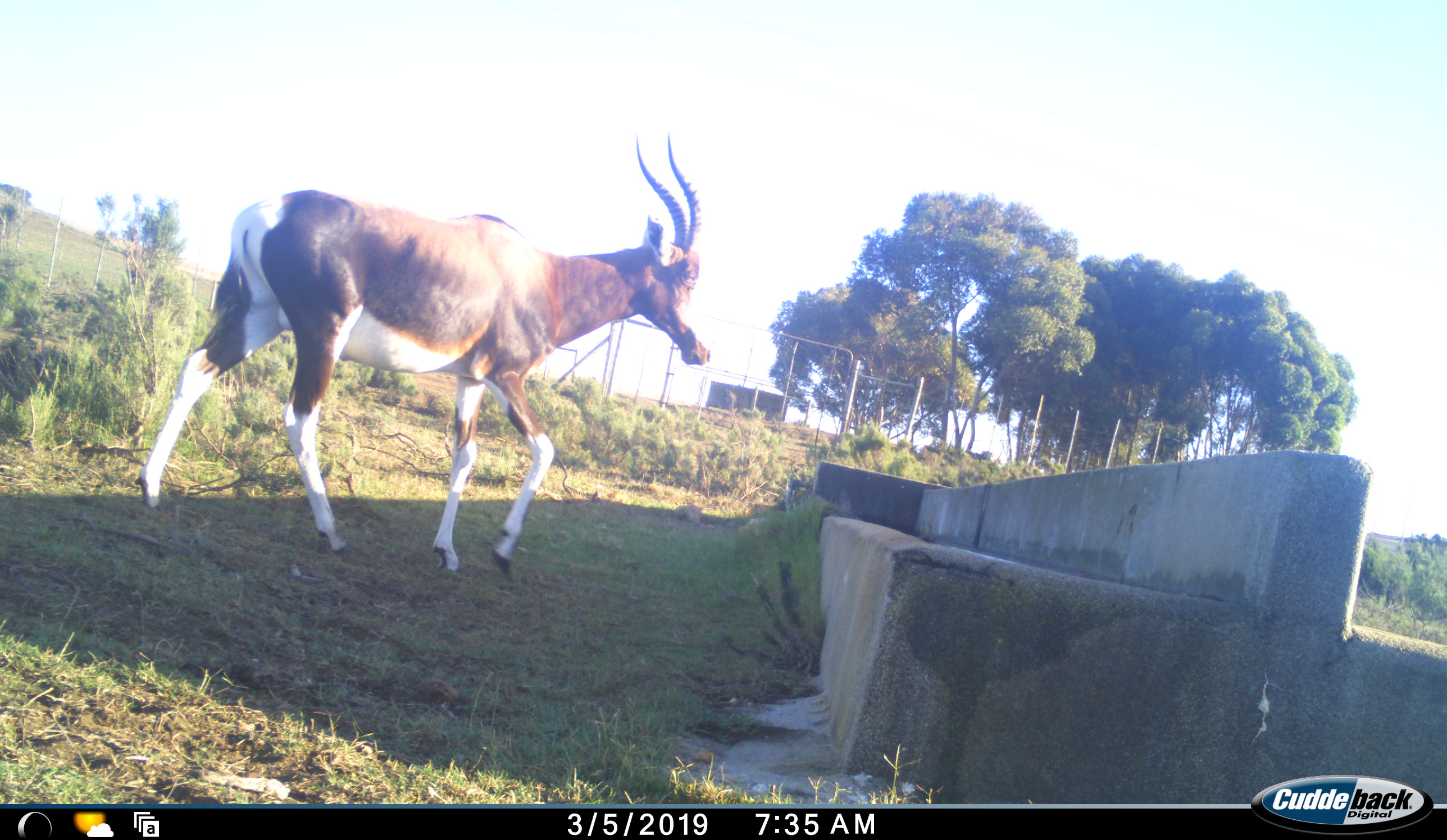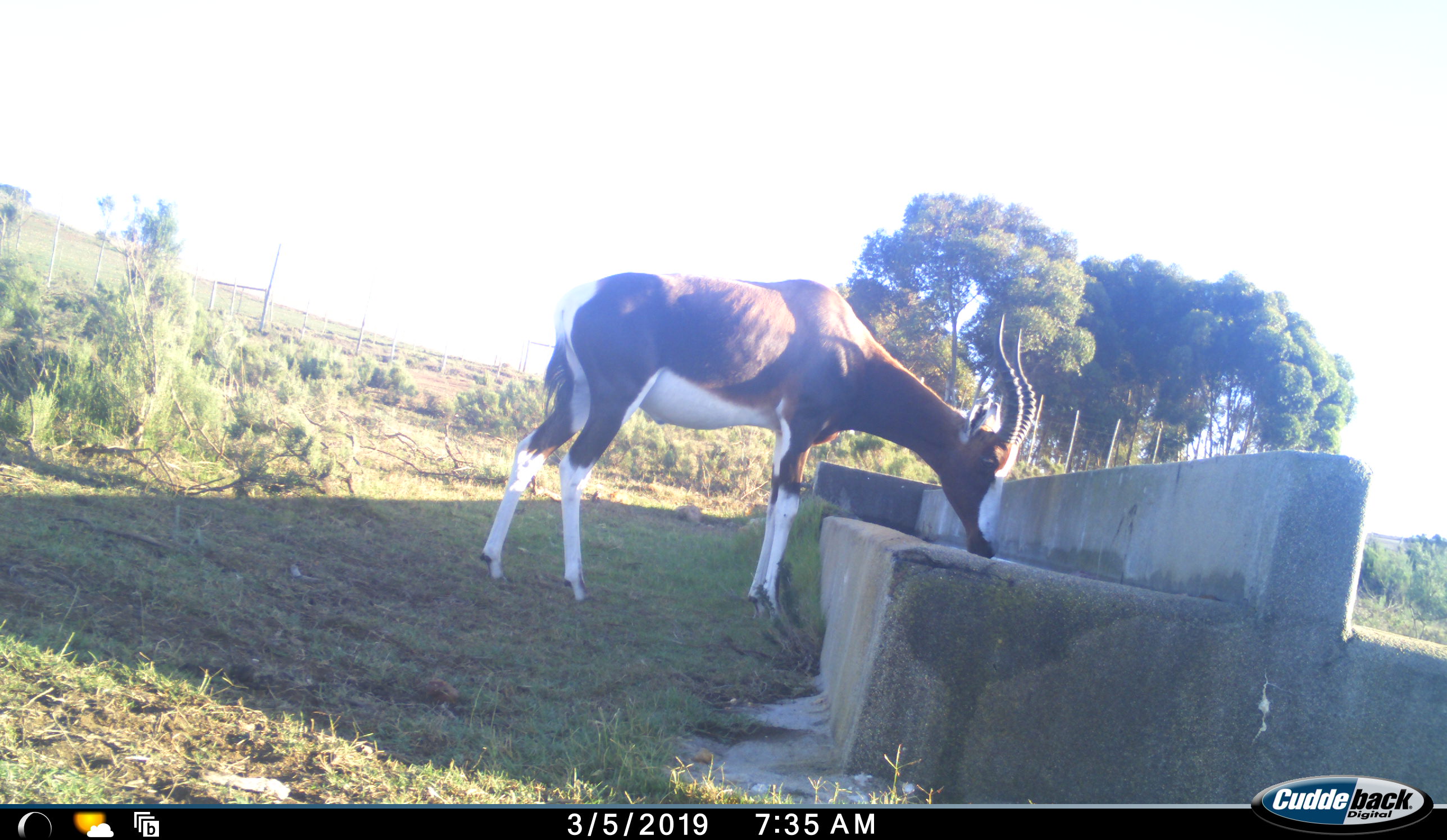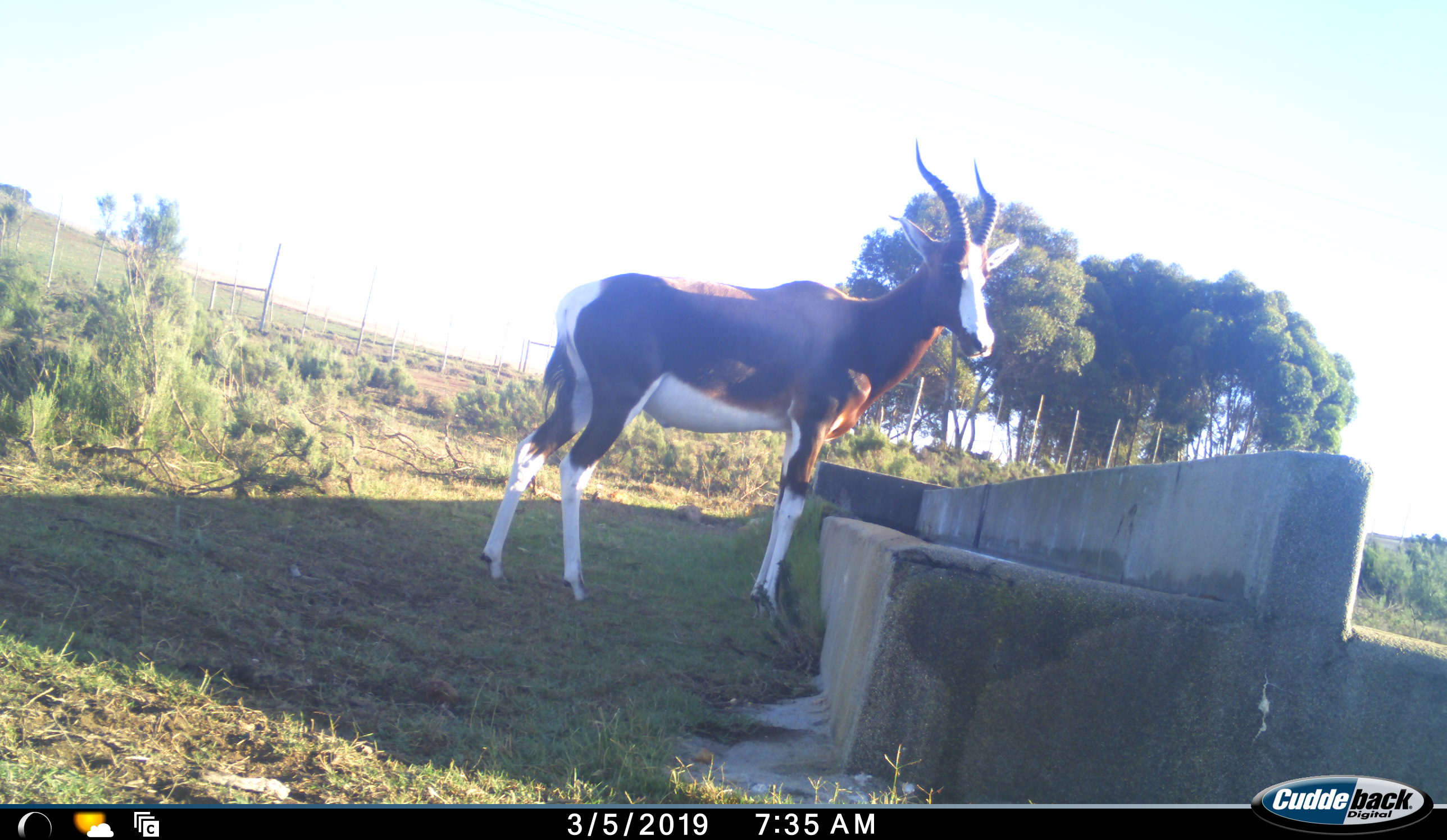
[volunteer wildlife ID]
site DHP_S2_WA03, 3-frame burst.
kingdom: Animalia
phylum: Chordata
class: Mammalia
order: Artiodactyla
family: Bovidae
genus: Damaliscus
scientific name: Damaliscus pygargus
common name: bontebok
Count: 1.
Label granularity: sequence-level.